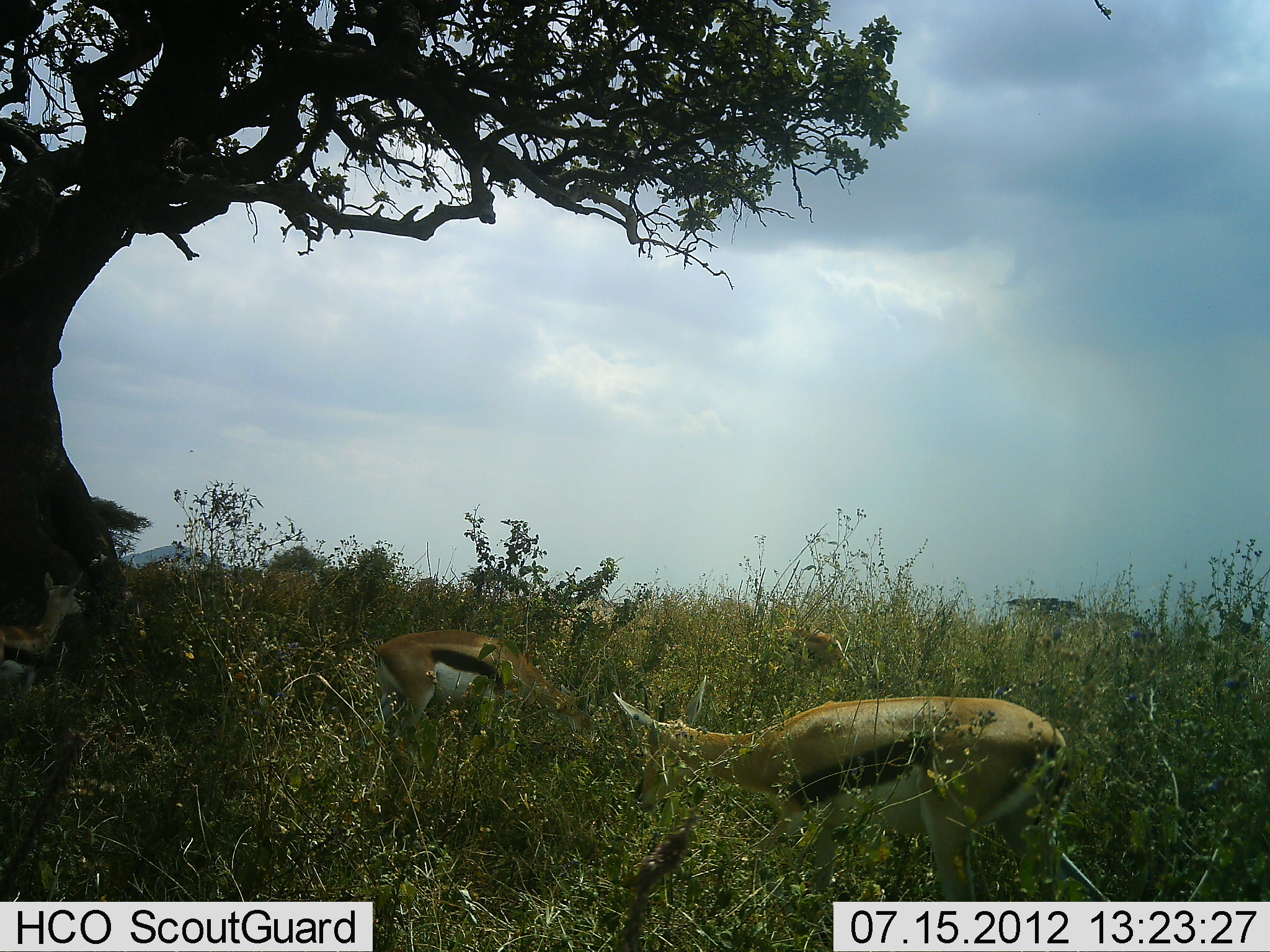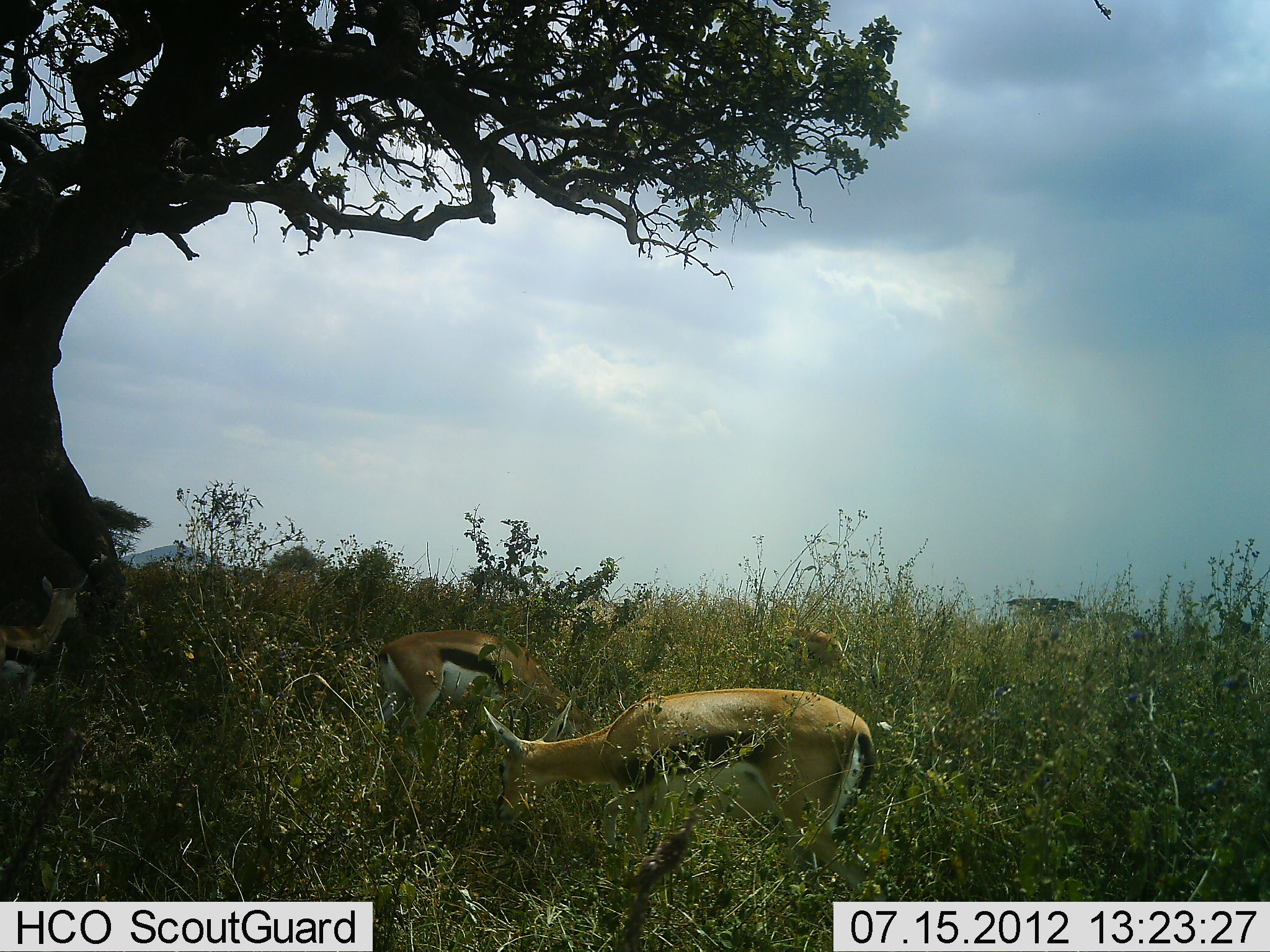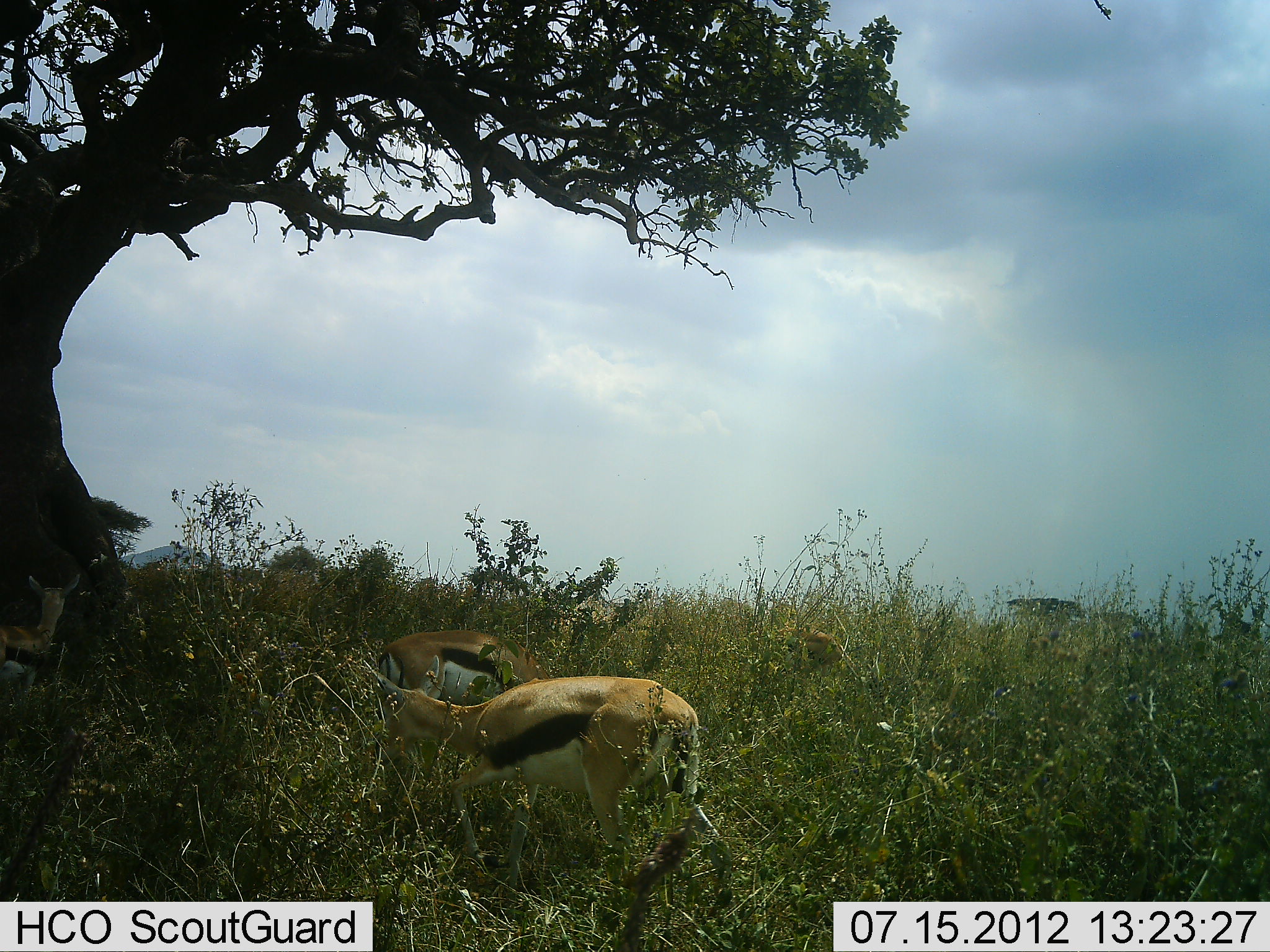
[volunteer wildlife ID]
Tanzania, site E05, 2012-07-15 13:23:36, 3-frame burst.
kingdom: Animalia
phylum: Chordata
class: Mammalia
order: Artiodactyla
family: Bovidae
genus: Eudorcas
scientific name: Eudorcas thomsonii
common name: thomson's gazelle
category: gazellethomsons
Gazellethomsons (thomson's gazelle) (Eudorcas thomsonii), count 3. Behavior (volunteer vote fractions): standing 60%, resting 0%, moving 50%, interacting 0%. Young present (vote fraction): 0%. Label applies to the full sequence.